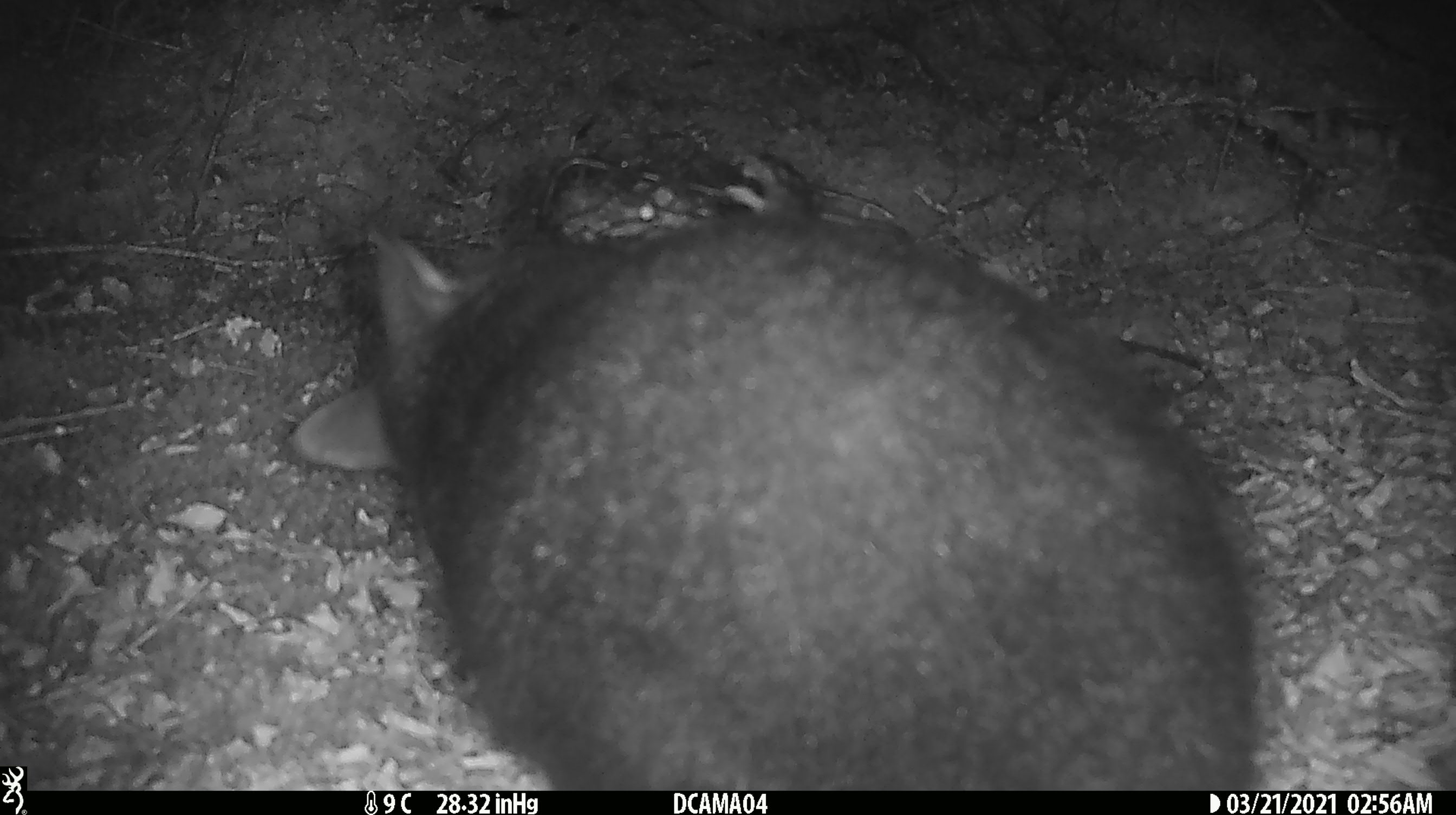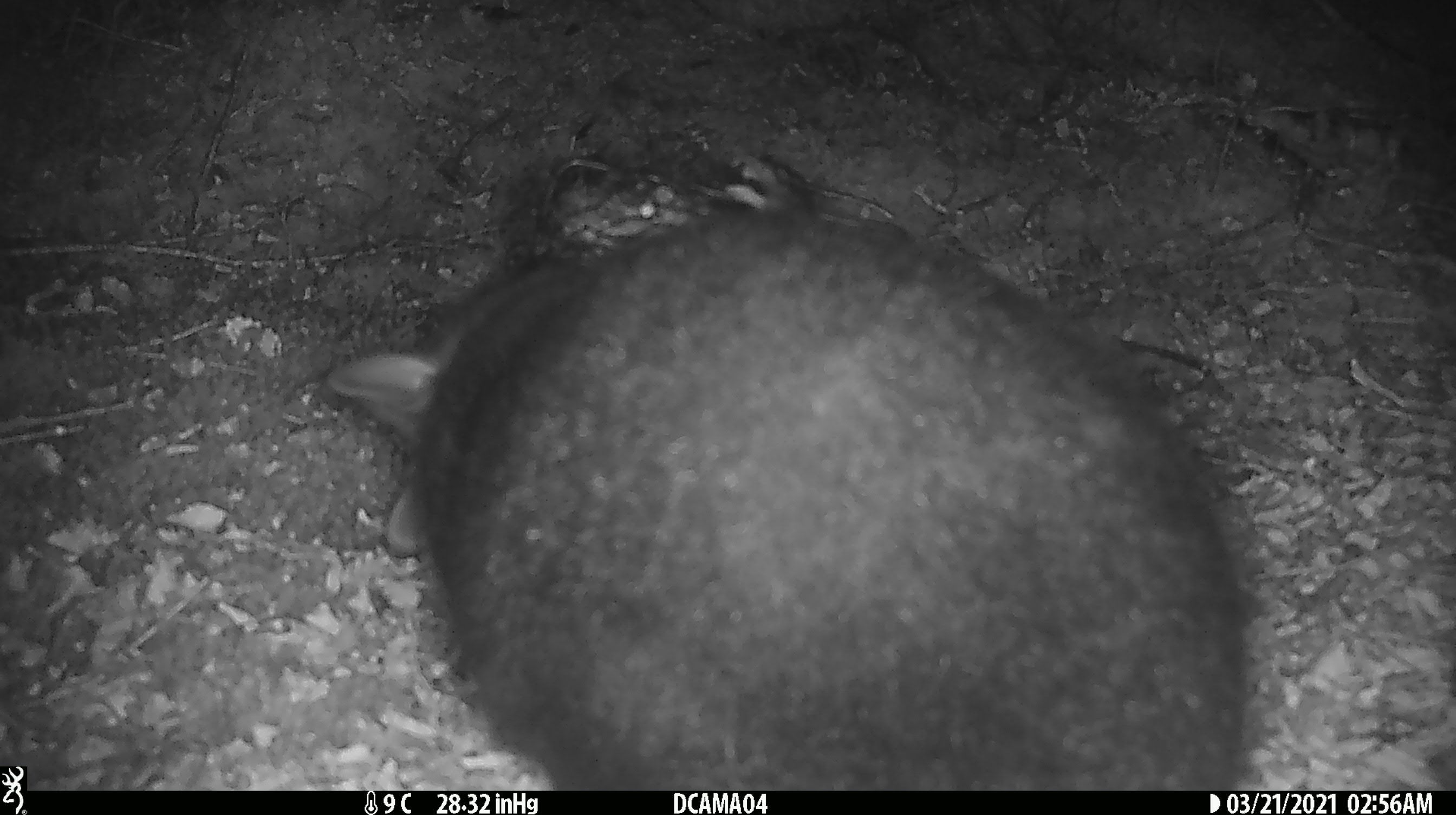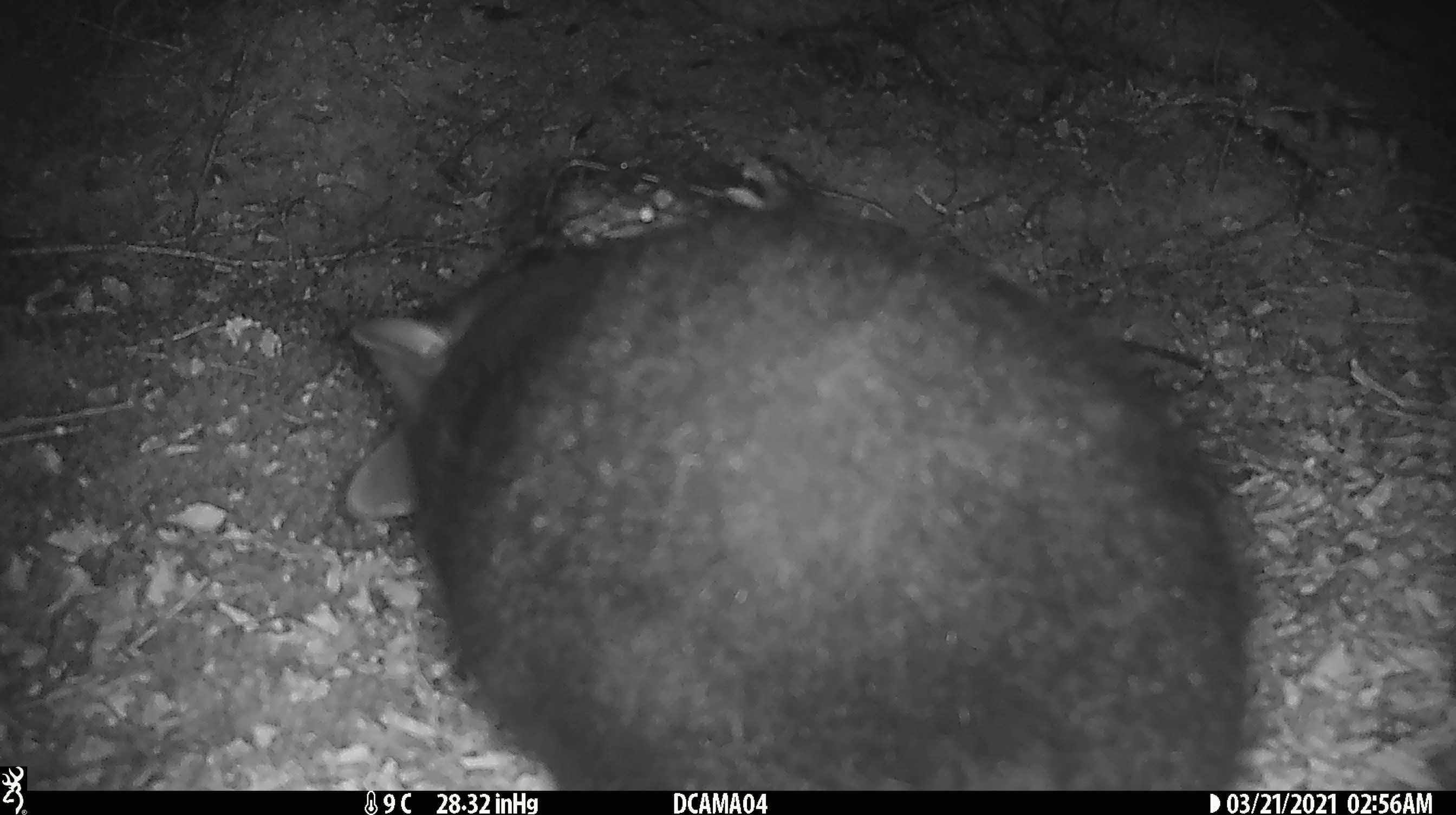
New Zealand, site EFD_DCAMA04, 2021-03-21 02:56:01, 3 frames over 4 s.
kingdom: Animalia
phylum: Chordata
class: Mammalia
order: Diprotodontia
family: Phalangeridae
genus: Trichosurus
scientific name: Trichosurus vulpecula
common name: common brushtail possum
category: possum